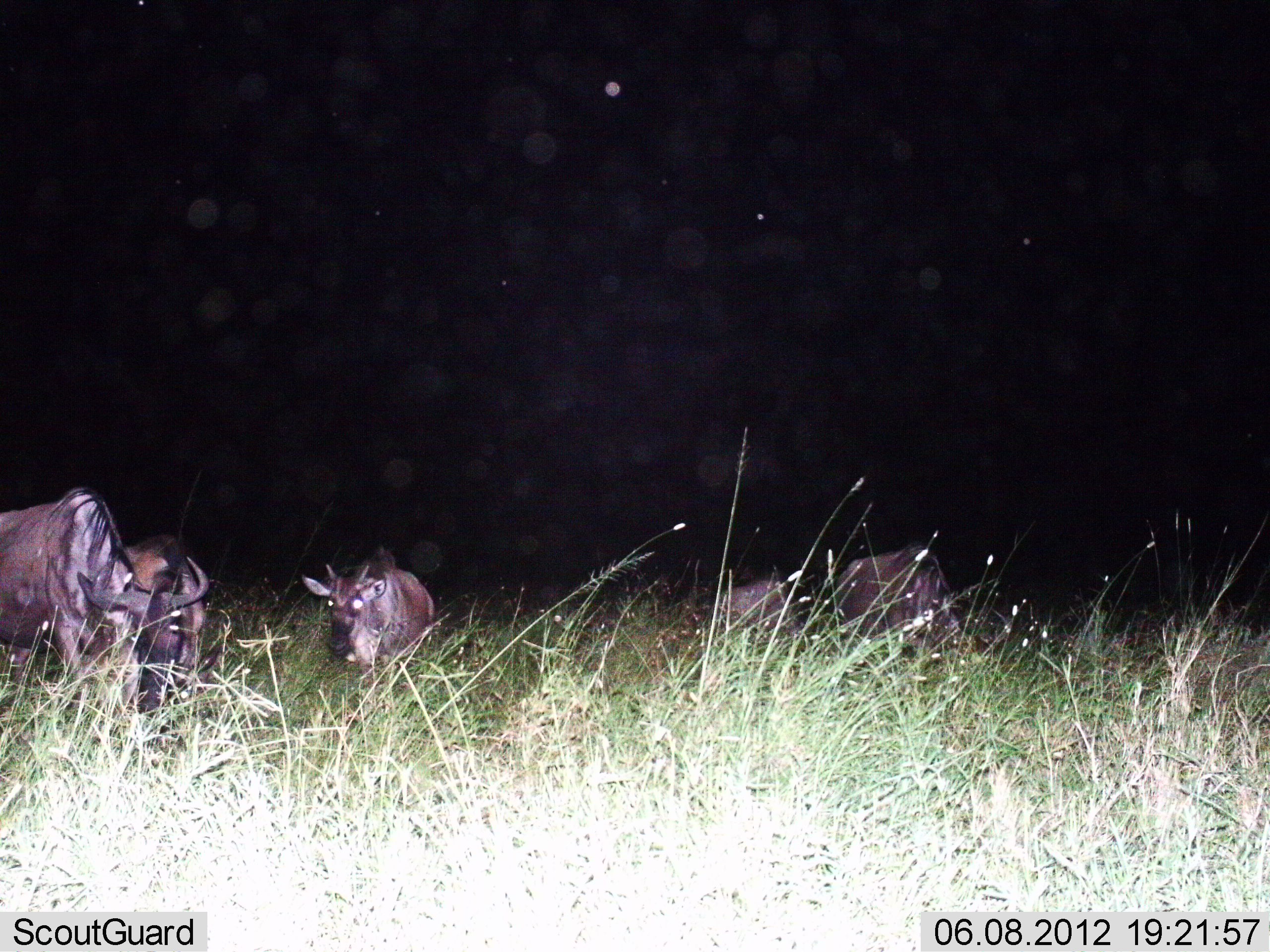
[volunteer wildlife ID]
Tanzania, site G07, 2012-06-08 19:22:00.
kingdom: Animalia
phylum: Chordata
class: Mammalia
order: Artiodactyla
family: Bovidae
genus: Connochaetes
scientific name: Connochaetes taurinus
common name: blue wildebeest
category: wildebeest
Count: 5.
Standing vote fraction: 50%.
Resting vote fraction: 10%.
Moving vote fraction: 10%.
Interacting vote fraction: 0%.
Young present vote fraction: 30%.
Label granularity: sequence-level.